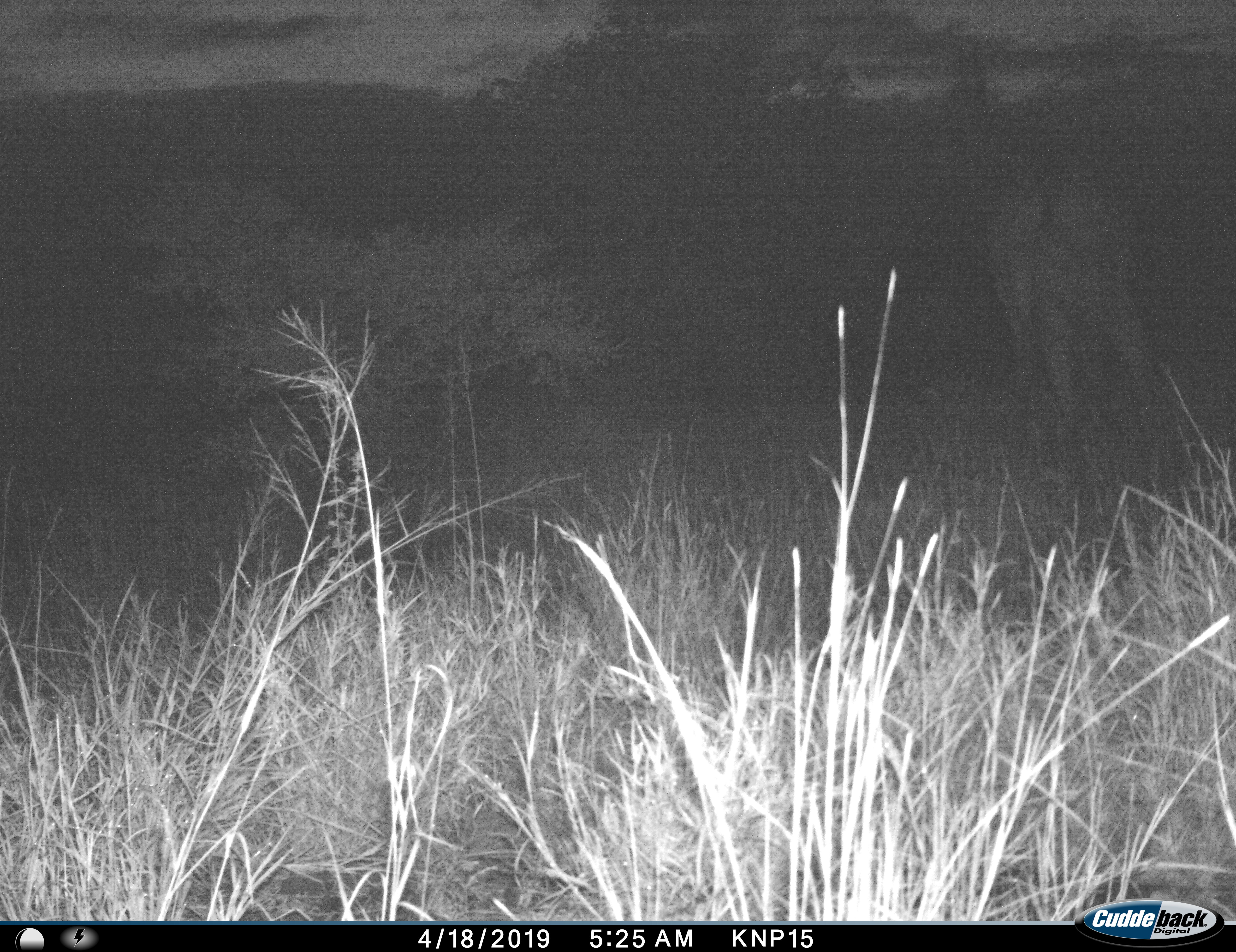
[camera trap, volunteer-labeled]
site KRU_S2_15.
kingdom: Animalia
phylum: Chordata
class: Mammalia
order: Proboscidea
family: Elephantidae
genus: Loxodonta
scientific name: Loxodonta africana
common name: african bush elephant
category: elephant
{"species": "elephant (african bush elephant) (Loxodonta africana)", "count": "1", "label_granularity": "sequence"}